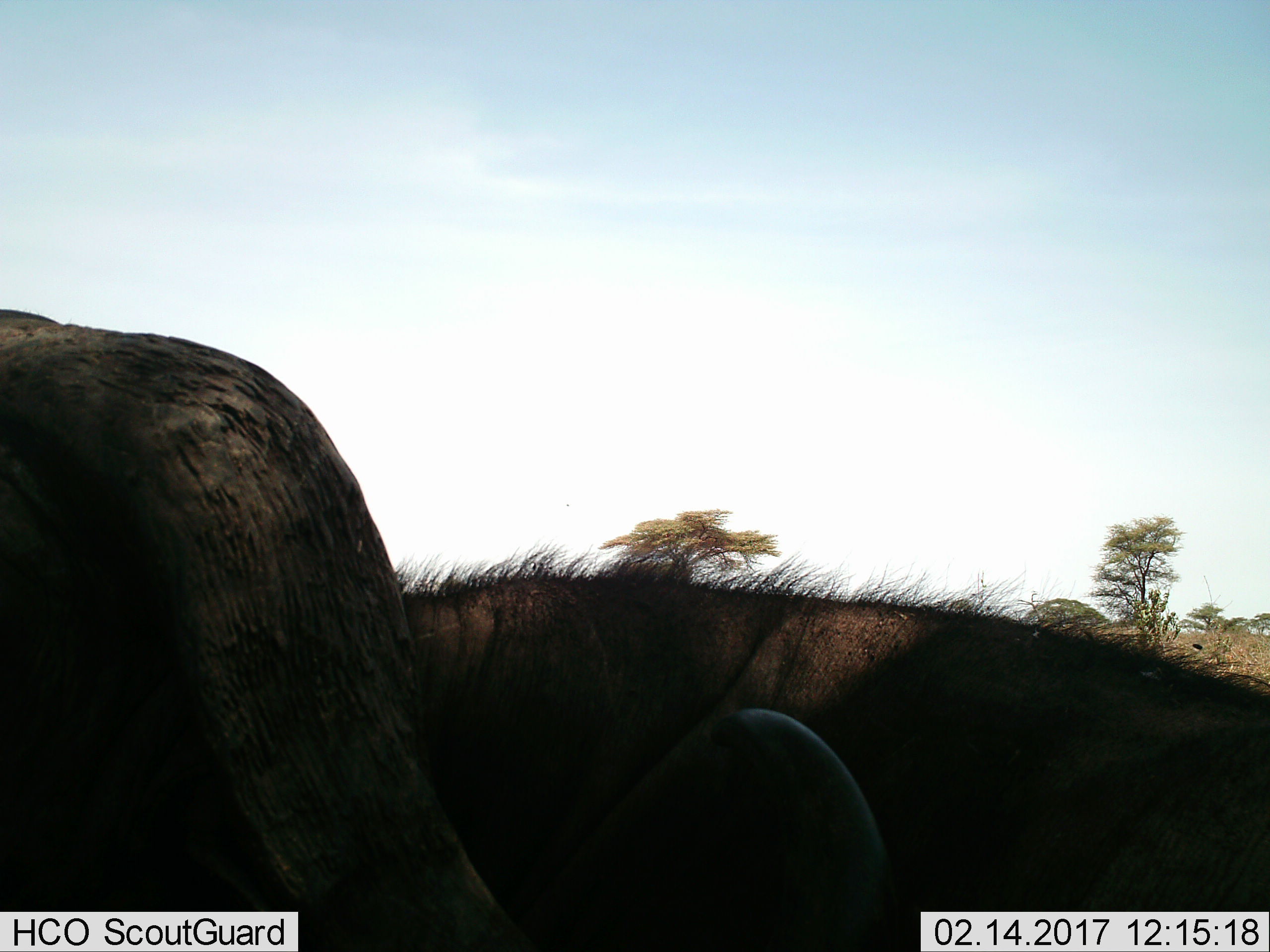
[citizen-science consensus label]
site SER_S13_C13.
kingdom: Animalia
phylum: Chordata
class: Mammalia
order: Artiodactyla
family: Bovidae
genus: Syncerus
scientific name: Syncerus caffer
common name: african buffalo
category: buffalo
Buffalo (african buffalo) (Syncerus caffer), count 1. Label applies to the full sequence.